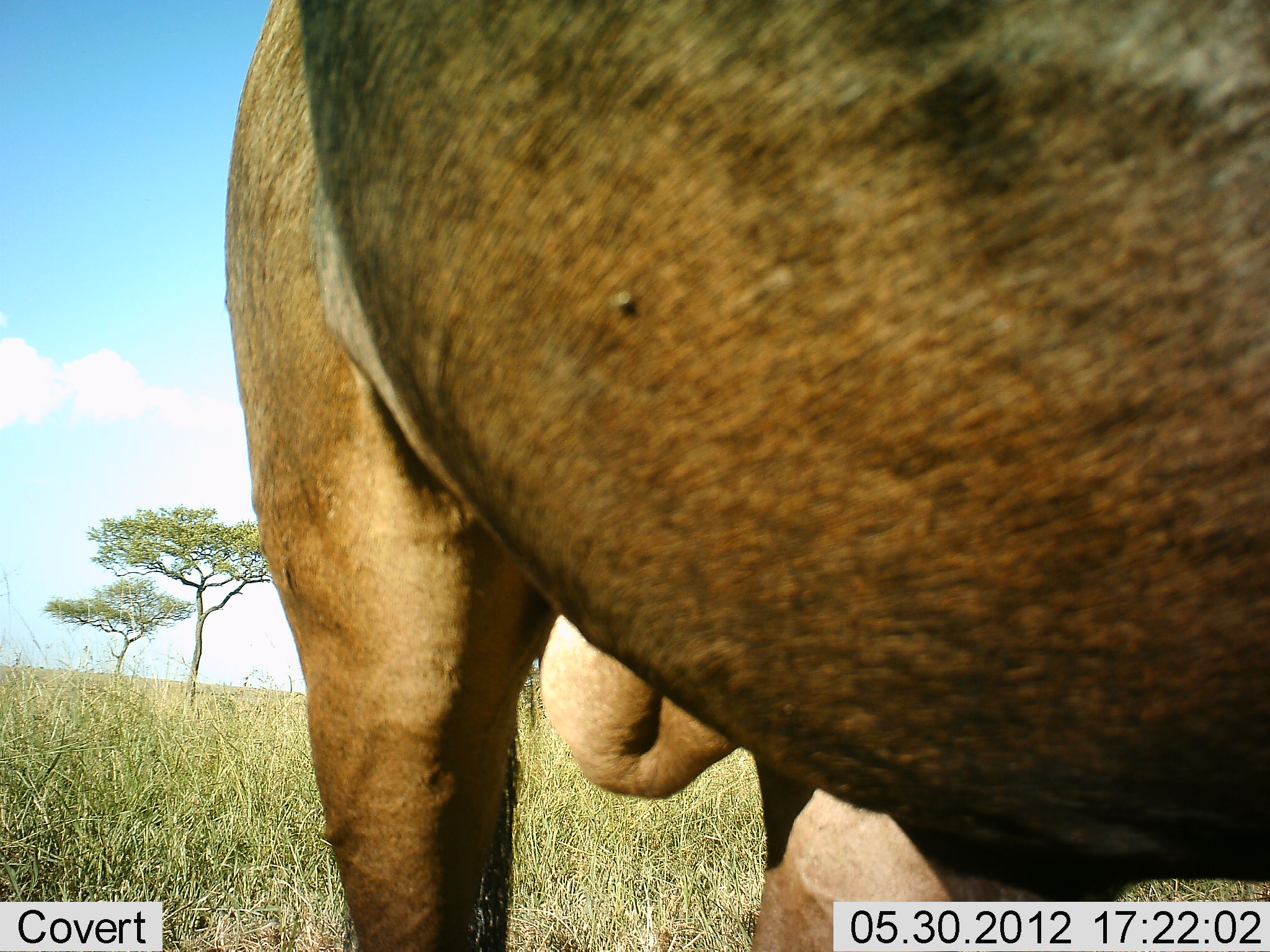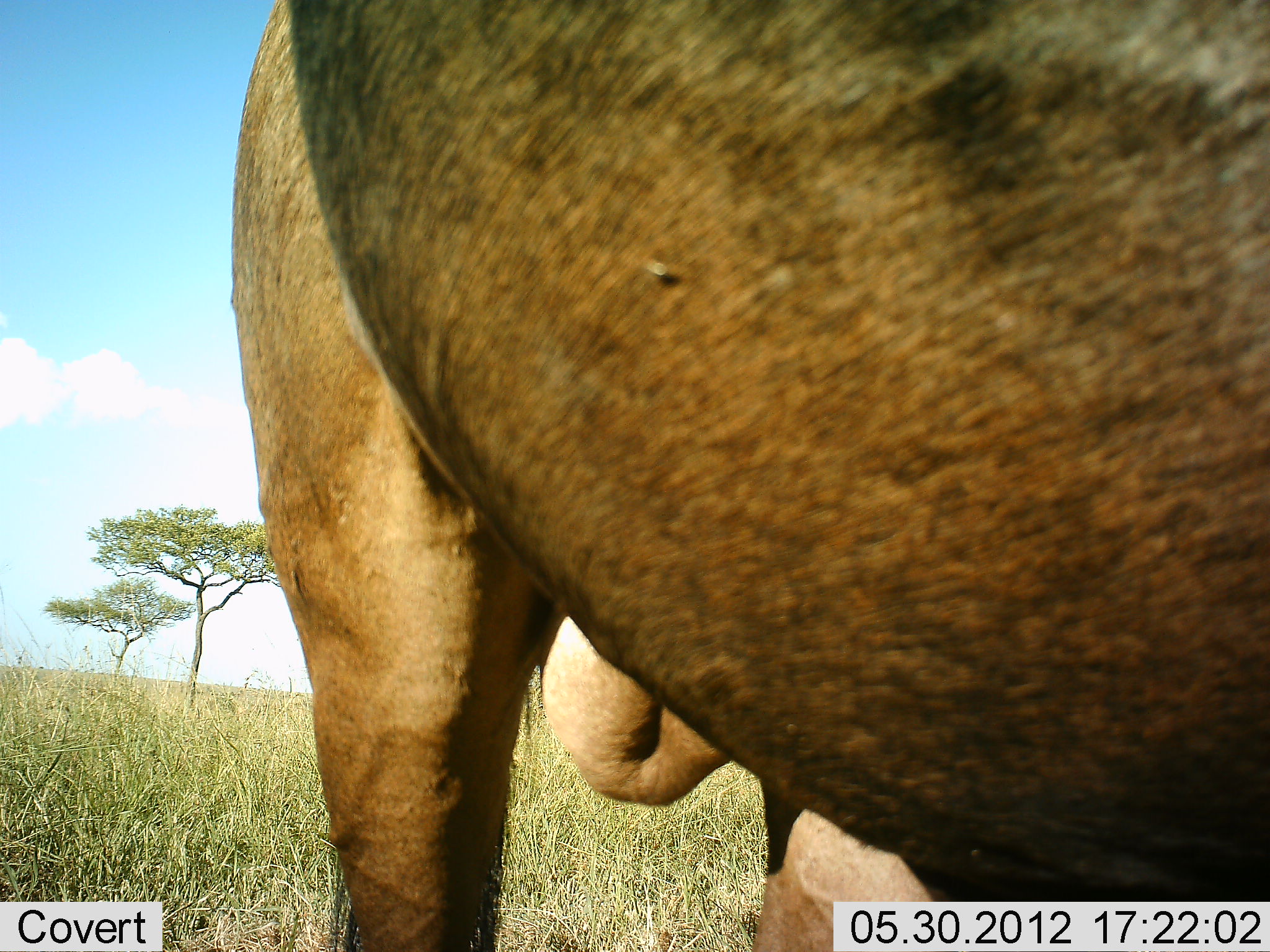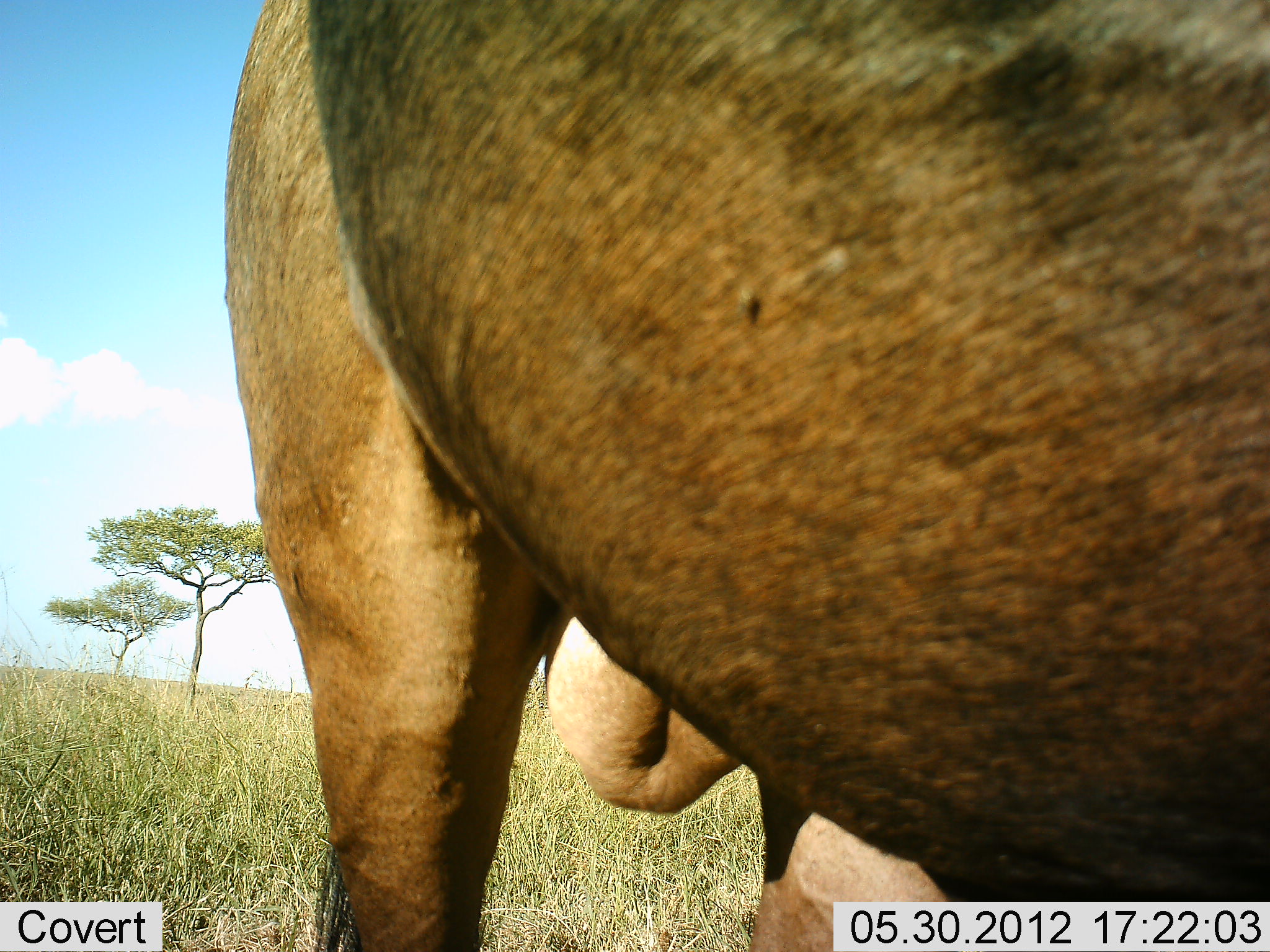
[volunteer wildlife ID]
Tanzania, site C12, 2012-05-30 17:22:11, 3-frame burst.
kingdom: Animalia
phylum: Chordata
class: Mammalia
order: Artiodactyla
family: Bovidae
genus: Connochaetes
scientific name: Connochaetes taurinus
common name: blue wildebeest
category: wildebeest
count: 1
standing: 100%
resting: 0%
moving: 0%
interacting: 0%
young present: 0%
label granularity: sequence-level